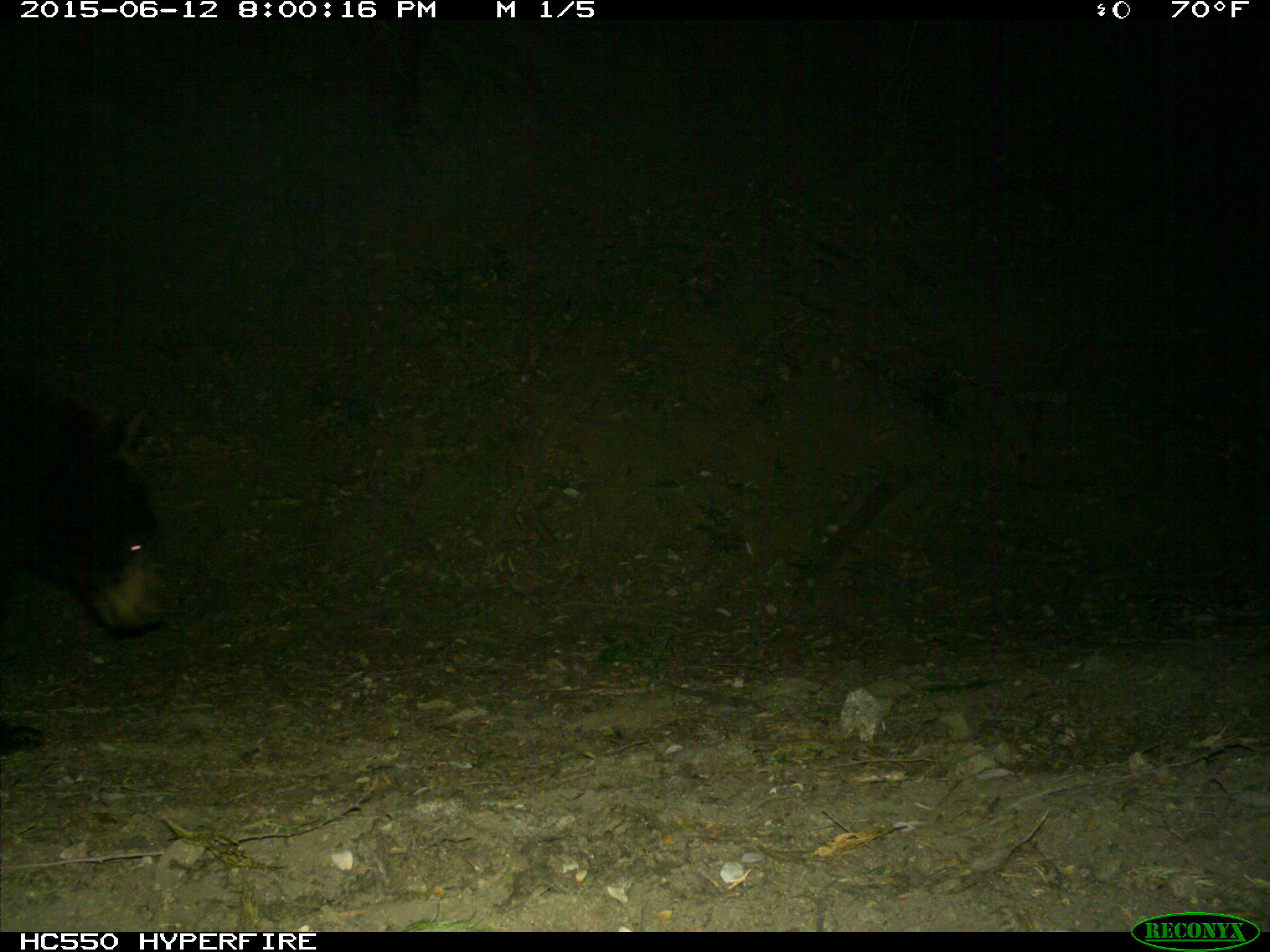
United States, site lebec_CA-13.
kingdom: Animalia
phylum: Chordata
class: Mammalia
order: Carnivora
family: Ursidae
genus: Ursus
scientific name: Ursus americanus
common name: american black bear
Ursus americanus (american black bear).